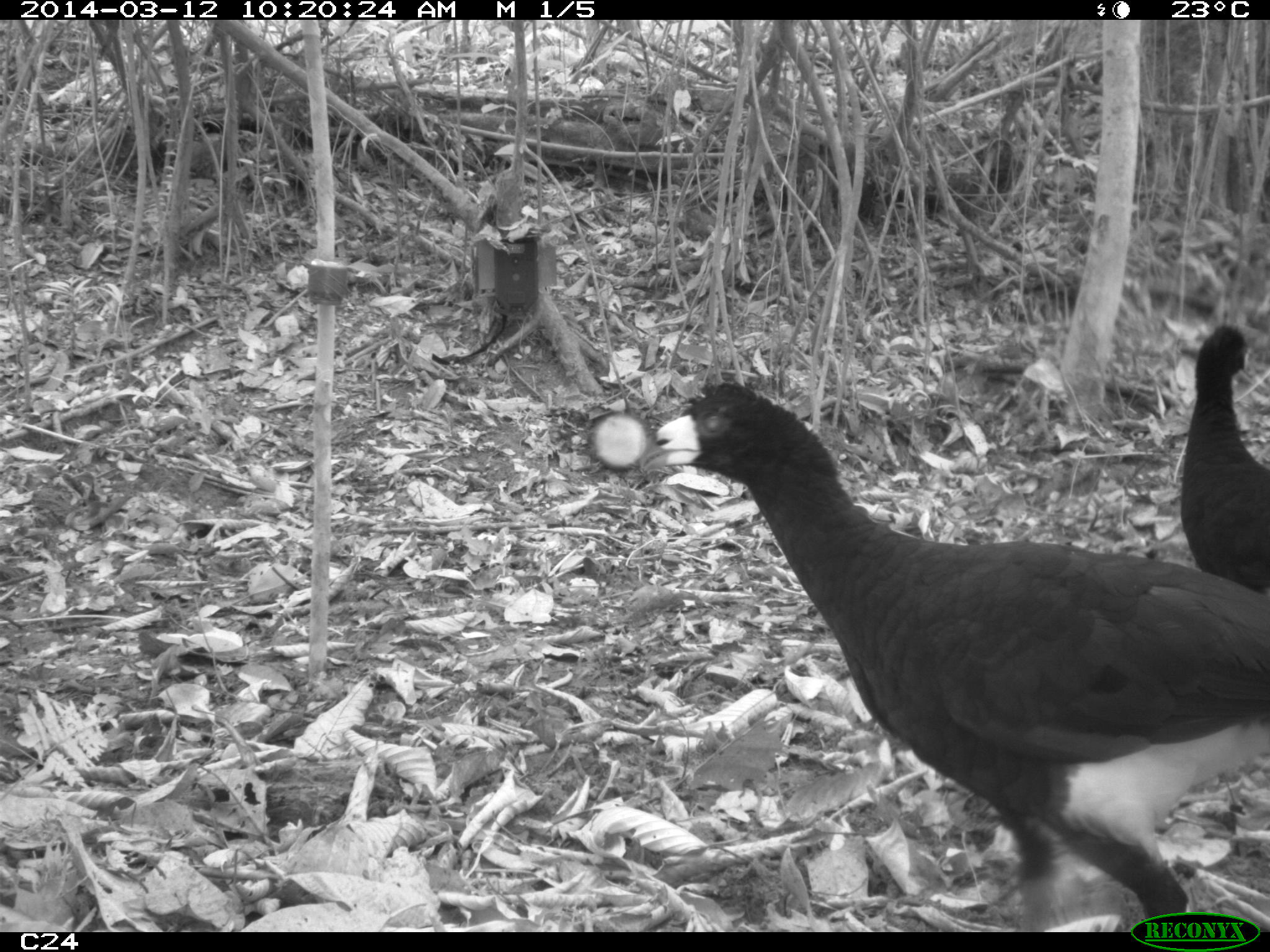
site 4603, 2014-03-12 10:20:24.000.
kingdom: Animalia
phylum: Chordata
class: Aves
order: Galliformes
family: Cracidae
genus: Crax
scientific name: Crax alector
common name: black curassow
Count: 2.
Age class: adult.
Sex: female.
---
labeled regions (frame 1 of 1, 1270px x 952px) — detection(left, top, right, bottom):
crax alector: detection(638, 378, 1268, 928); detection(1176, 322, 1270, 583)